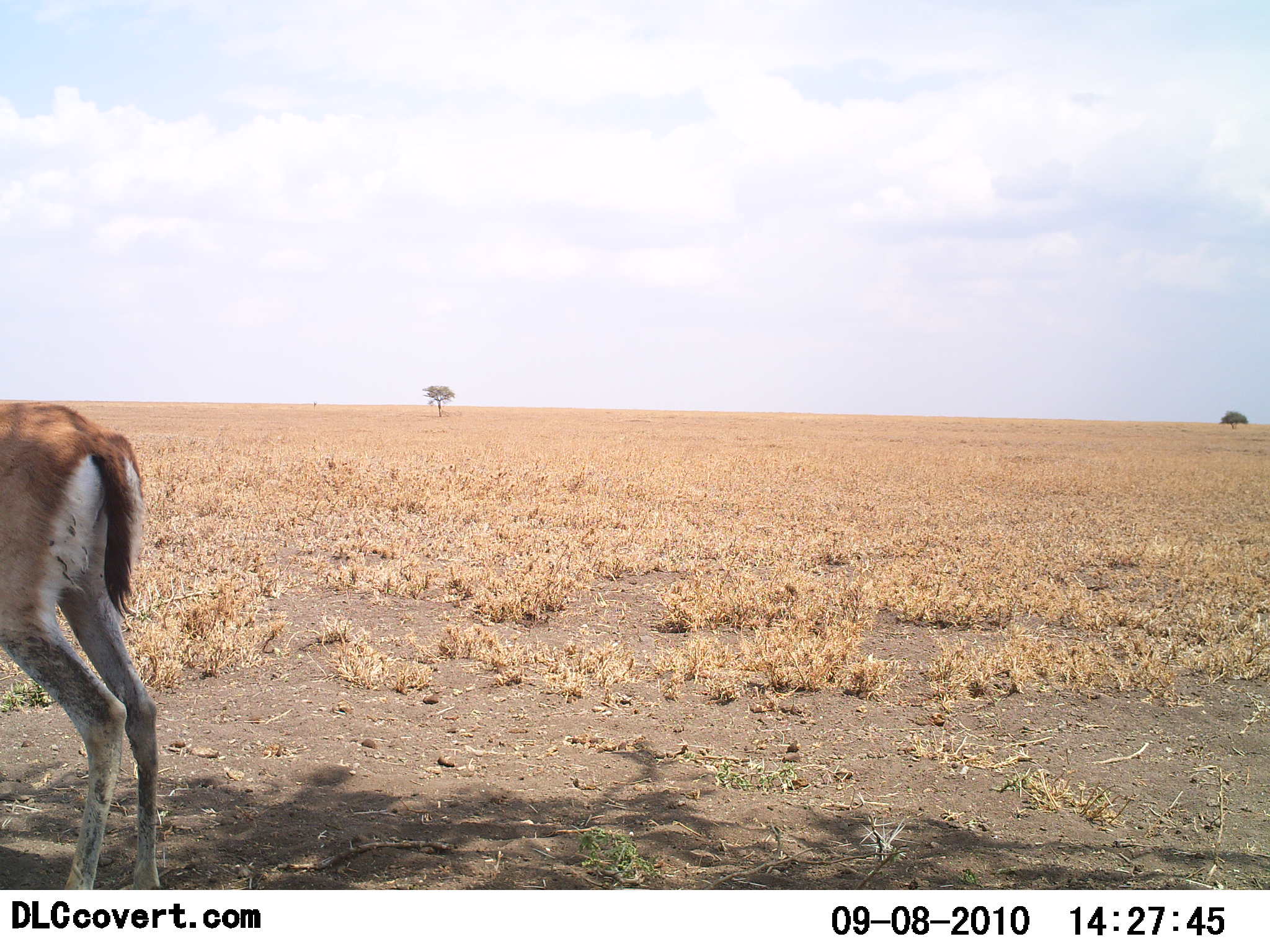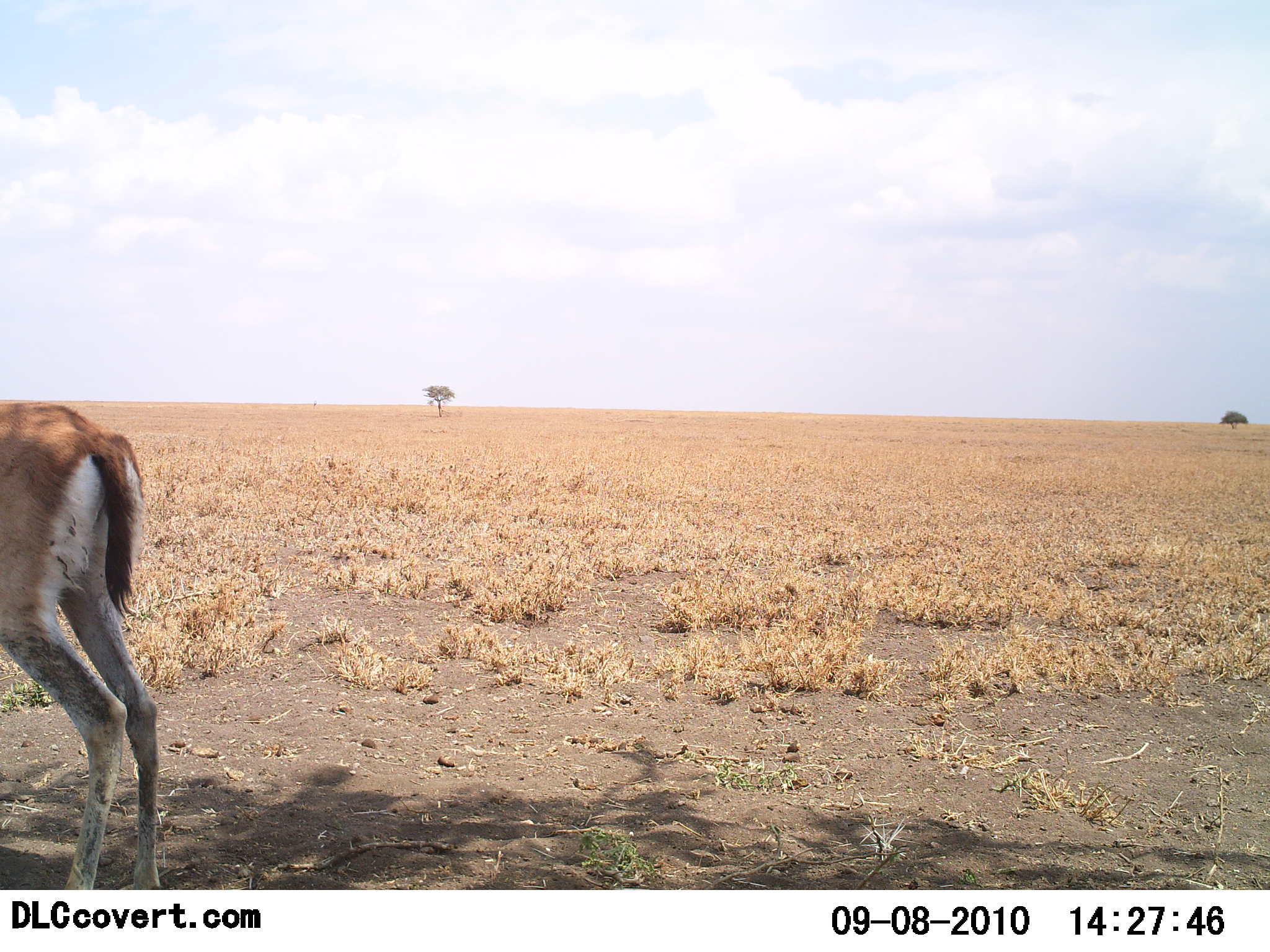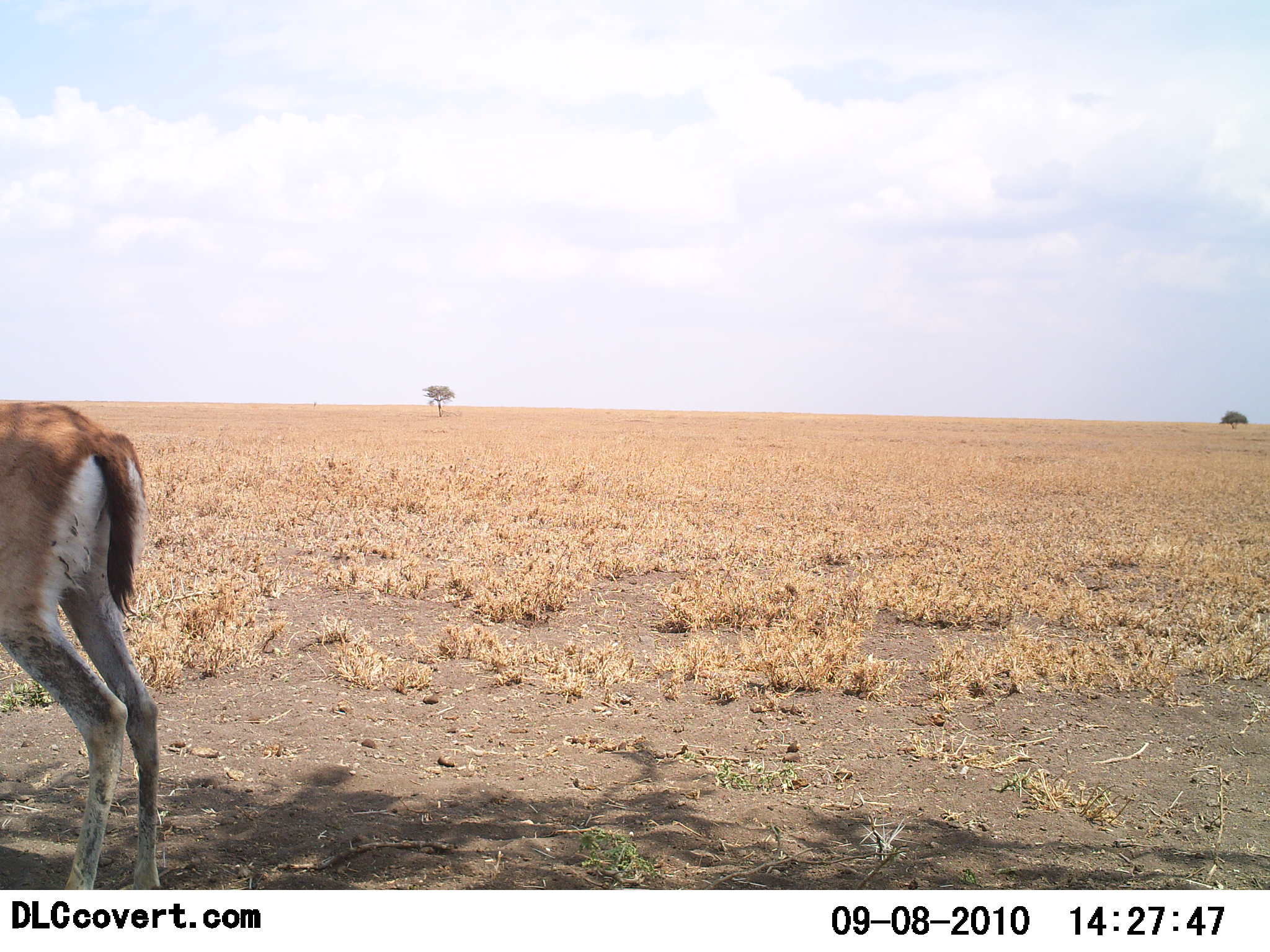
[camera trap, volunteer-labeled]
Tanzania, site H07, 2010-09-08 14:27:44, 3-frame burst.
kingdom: Animalia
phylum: Chordata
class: Mammalia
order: Artiodactyla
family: Bovidae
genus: Eudorcas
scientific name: Eudorcas thomsonii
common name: thomson's gazelle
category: gazellethomsons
Gazellethomsons (thomson's gazelle) (Eudorcas thomsonii), count 1. Behavior (volunteer vote fractions): standing 100%, resting 0%, moving 0%, interacting 0%. Young present (vote fraction): 0%. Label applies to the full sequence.